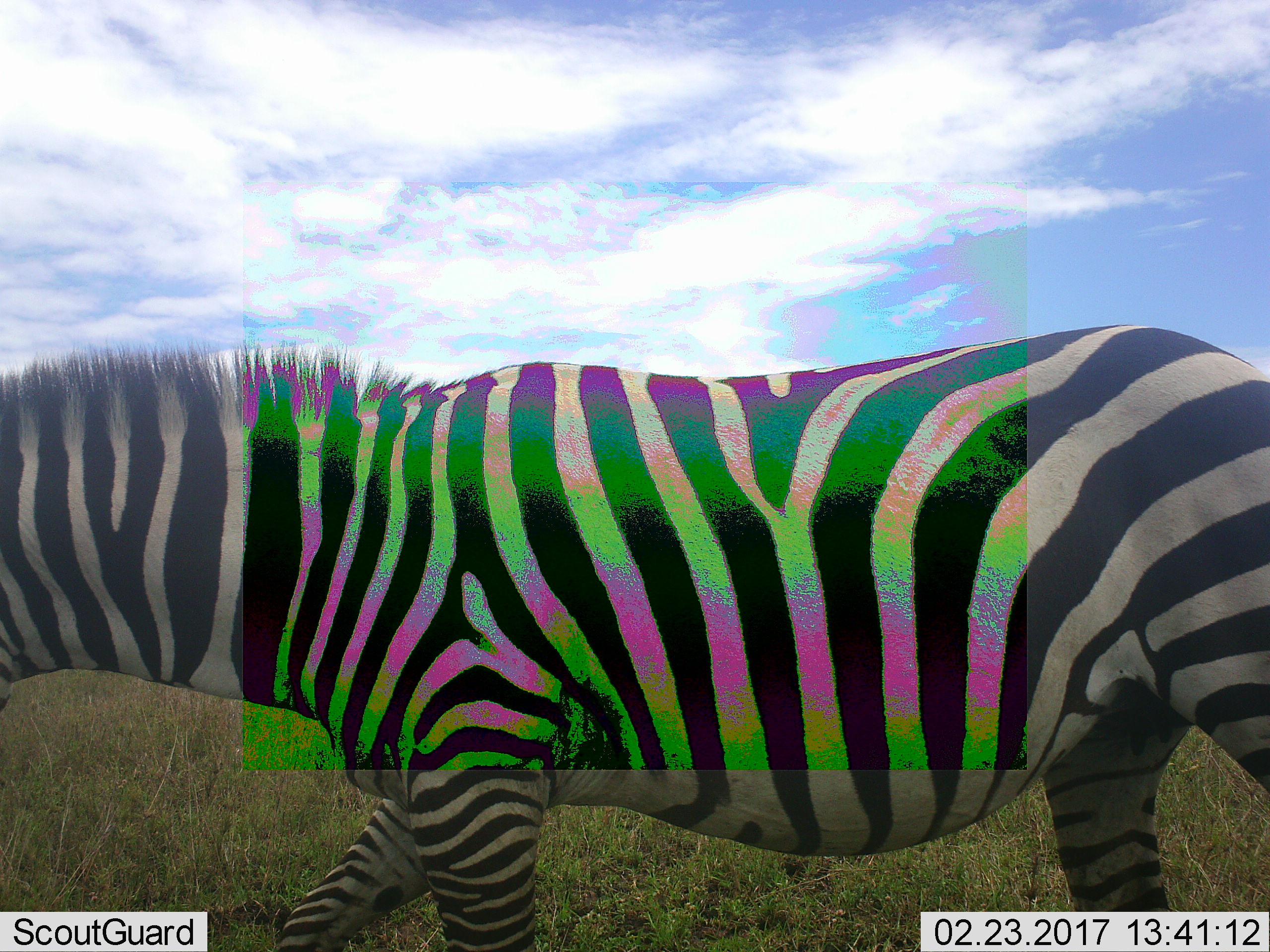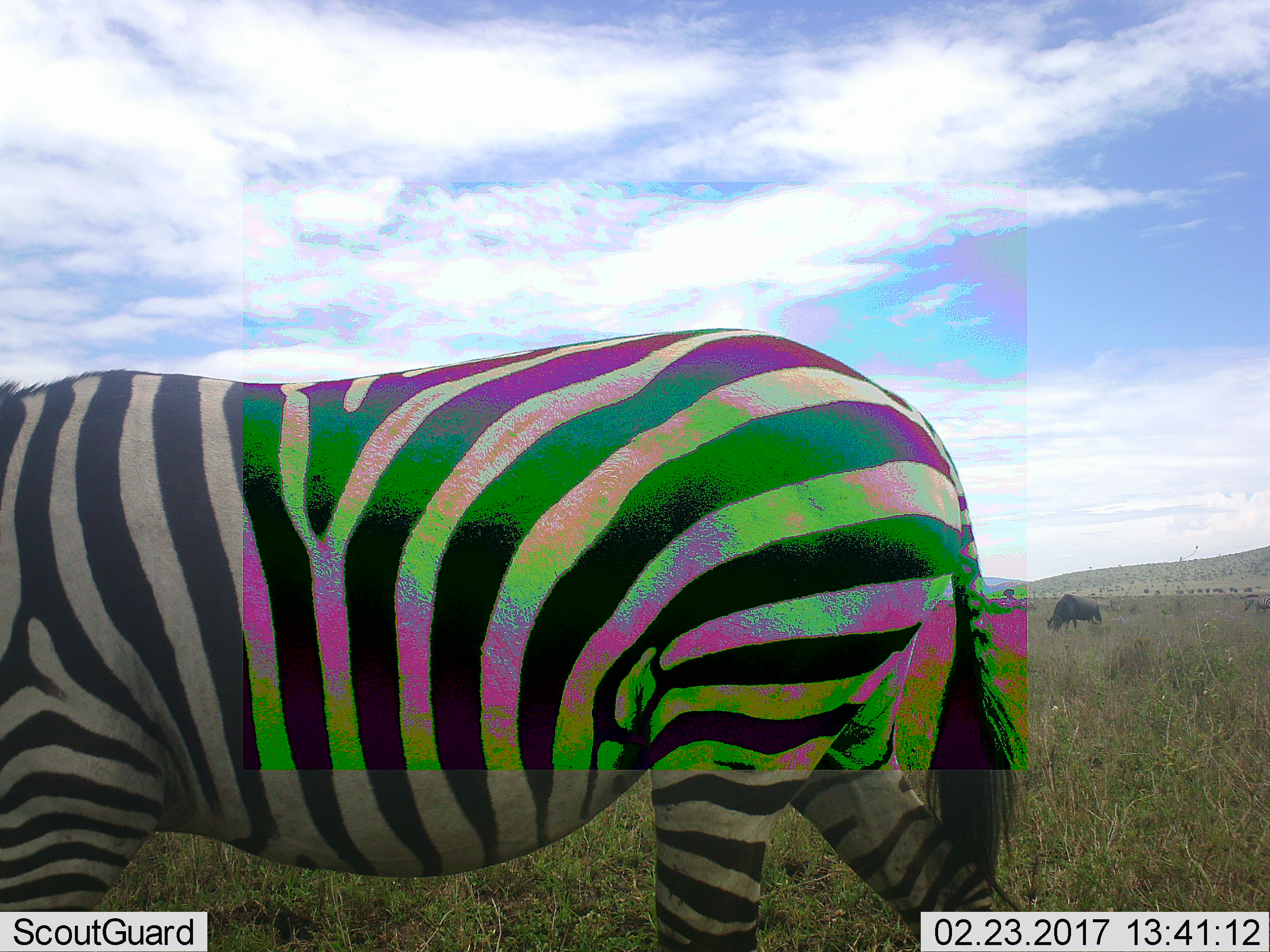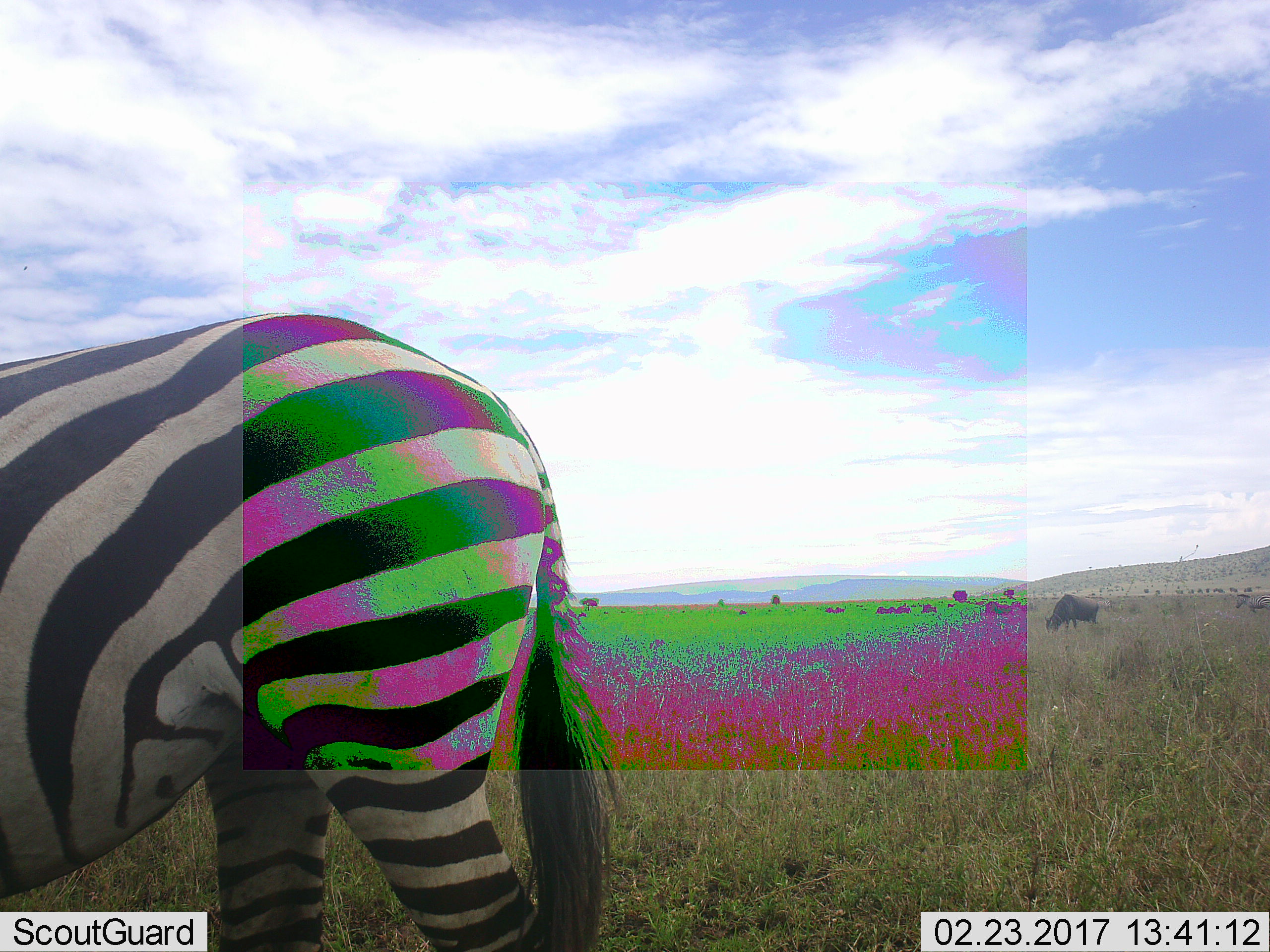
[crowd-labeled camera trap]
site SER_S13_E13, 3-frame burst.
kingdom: Animalia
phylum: Chordata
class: Mammalia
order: Artiodactyla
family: Bovidae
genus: Connochaetes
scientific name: Connochaetes taurinus taurinus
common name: blue wildebeest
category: wildebeestblue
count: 5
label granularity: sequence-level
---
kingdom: Animalia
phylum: Chordata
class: Mammalia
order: Perissodactyla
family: Equidae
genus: Equus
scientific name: Equus quagga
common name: plains zebra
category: zebraplains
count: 2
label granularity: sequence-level